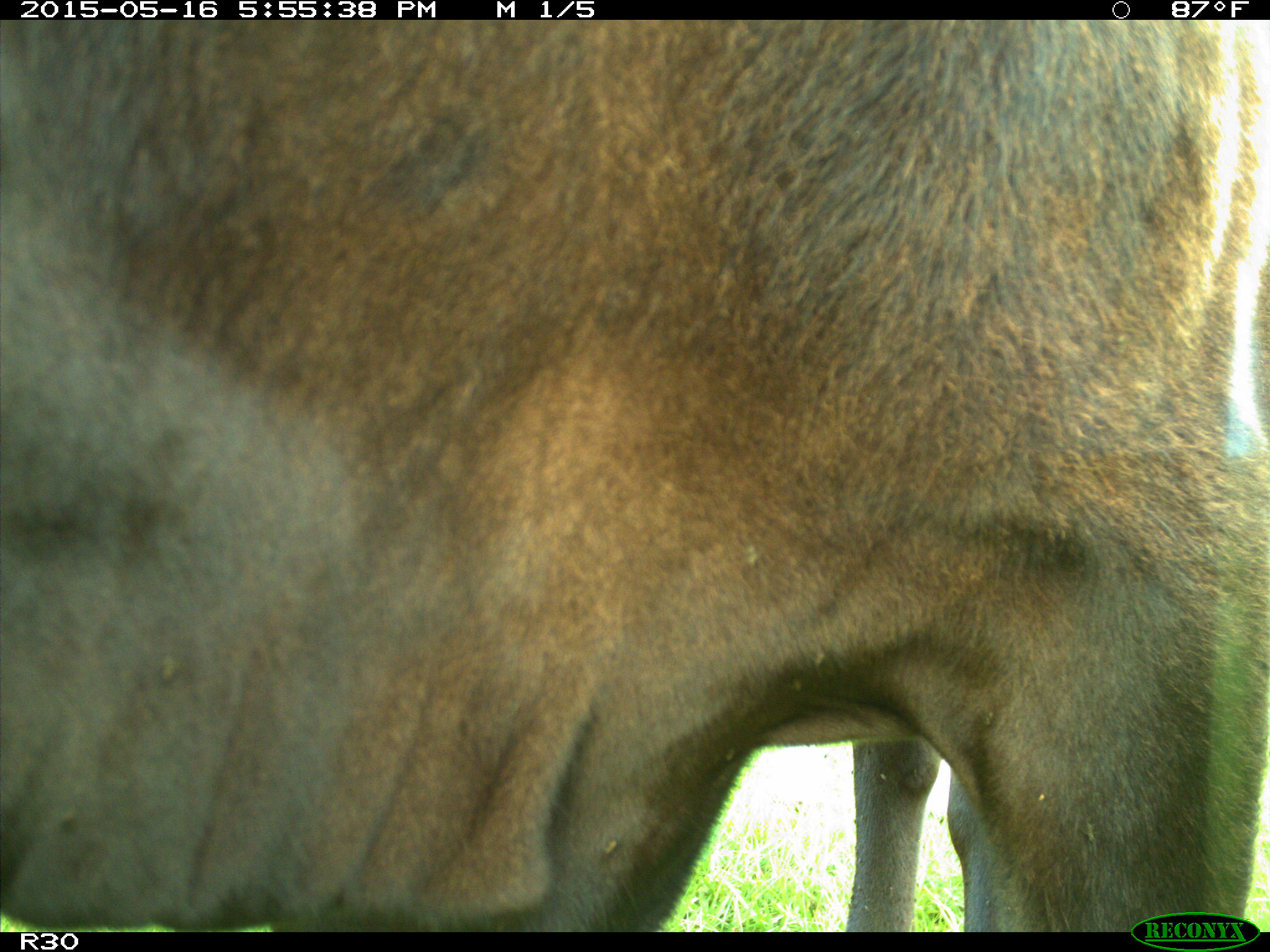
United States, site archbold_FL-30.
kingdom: Animalia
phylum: Chordata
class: Mammalia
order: Artiodactyla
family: Bovidae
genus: Bos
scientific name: Bos taurus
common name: domestic cow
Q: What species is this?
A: Bos taurus (domestic cow).